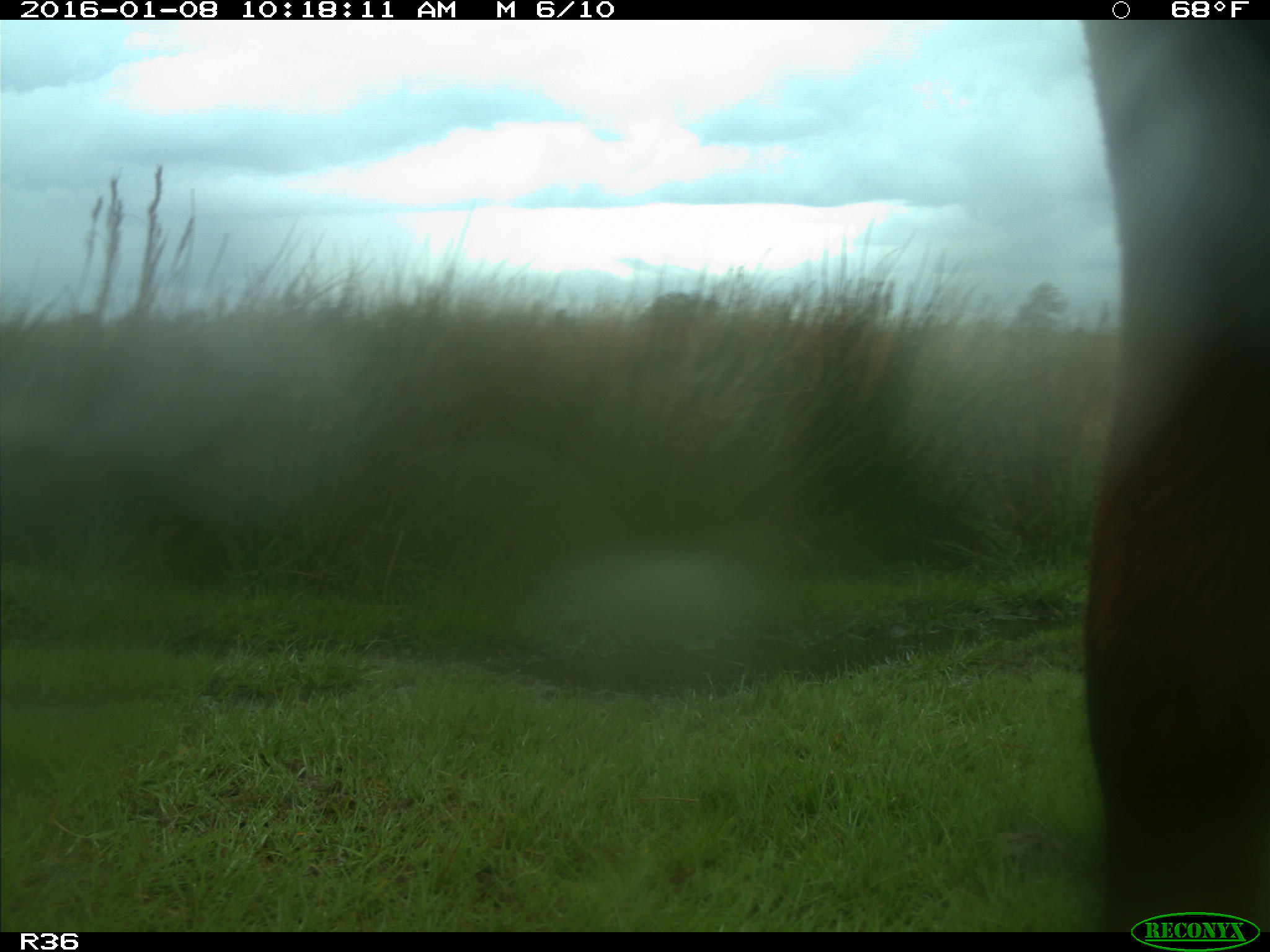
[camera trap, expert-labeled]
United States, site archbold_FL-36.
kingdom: Animalia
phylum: Chordata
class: Mammalia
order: Artiodactyla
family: Bovidae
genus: Bos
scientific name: Bos taurus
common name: domestic cow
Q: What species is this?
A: Bos taurus (domestic cow).